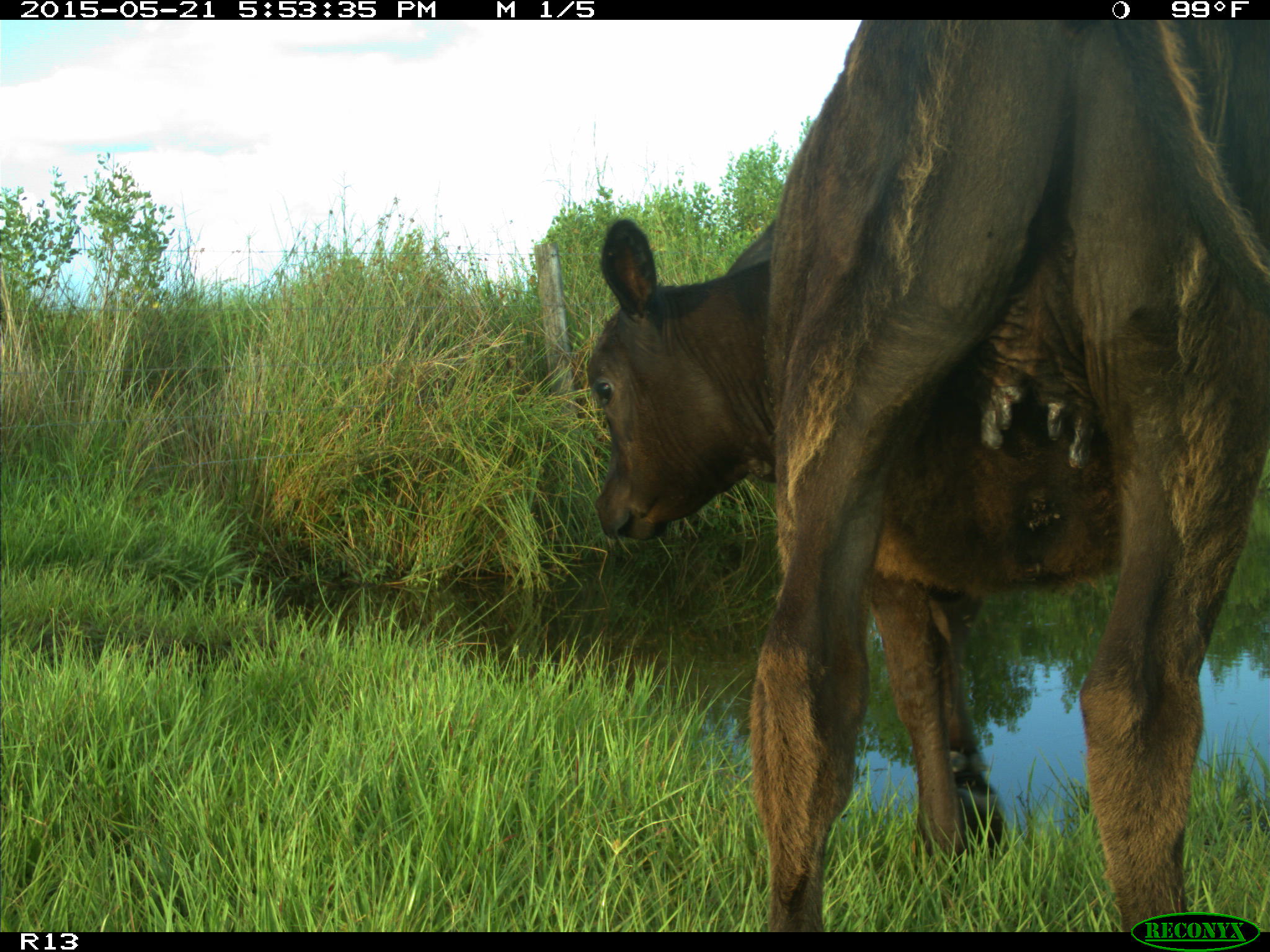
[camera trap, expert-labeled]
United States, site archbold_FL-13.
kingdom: Animalia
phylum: Chordata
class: Mammalia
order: Artiodactyla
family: Bovidae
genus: Bos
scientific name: Bos taurus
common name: domestic cow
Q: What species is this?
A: Bos taurus (domestic cow).